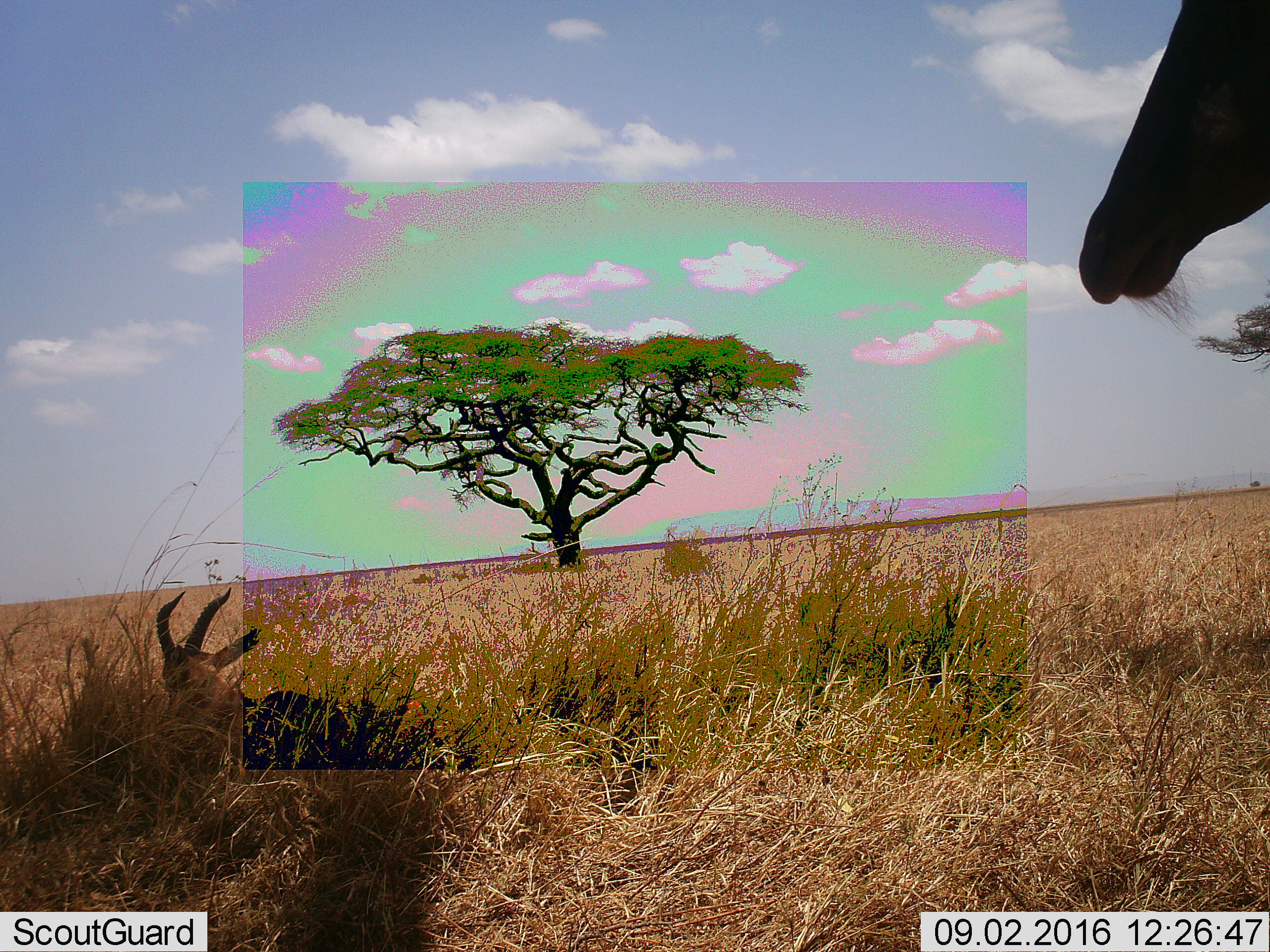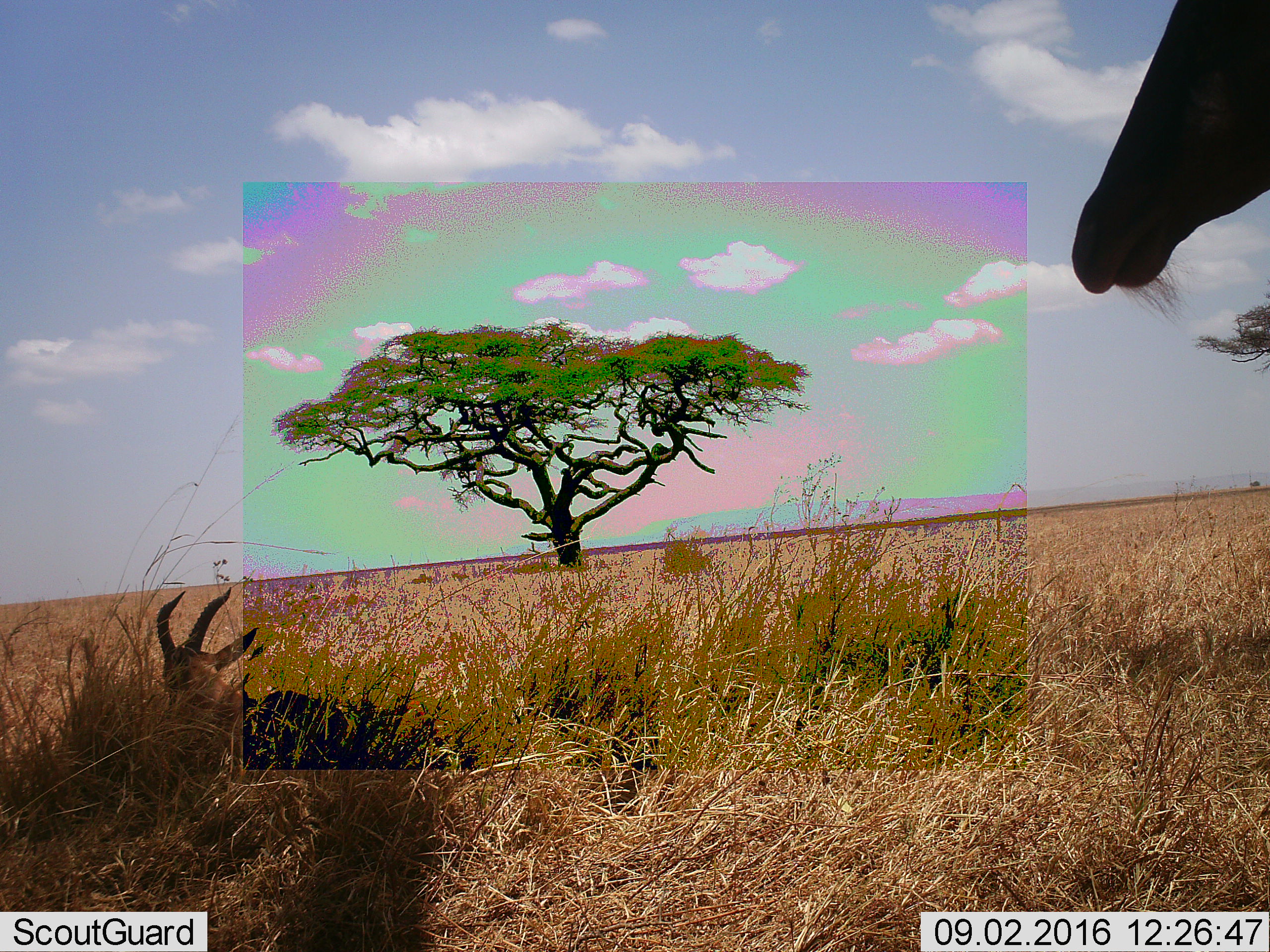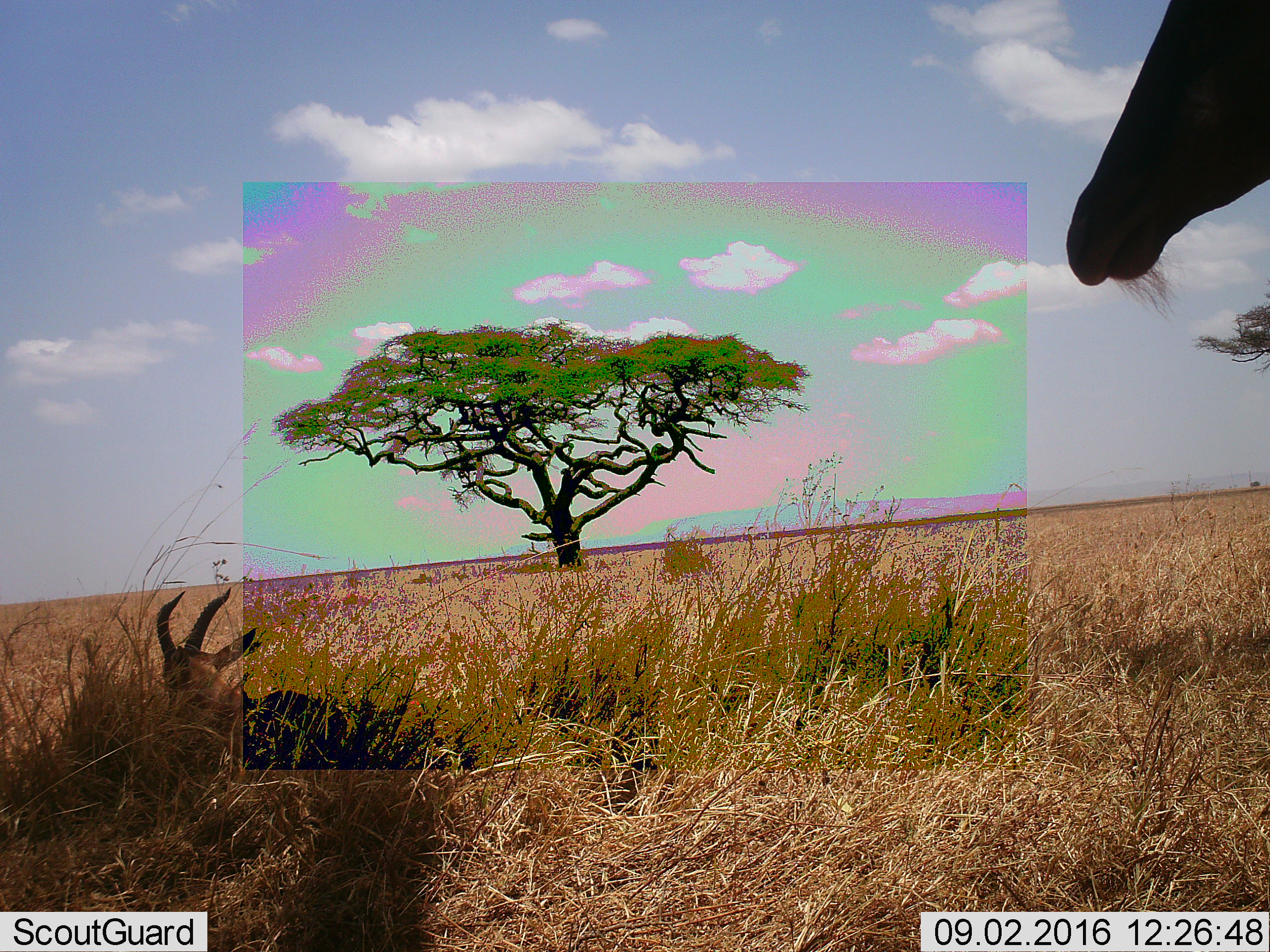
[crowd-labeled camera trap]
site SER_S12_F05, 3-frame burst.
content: unidentified animal